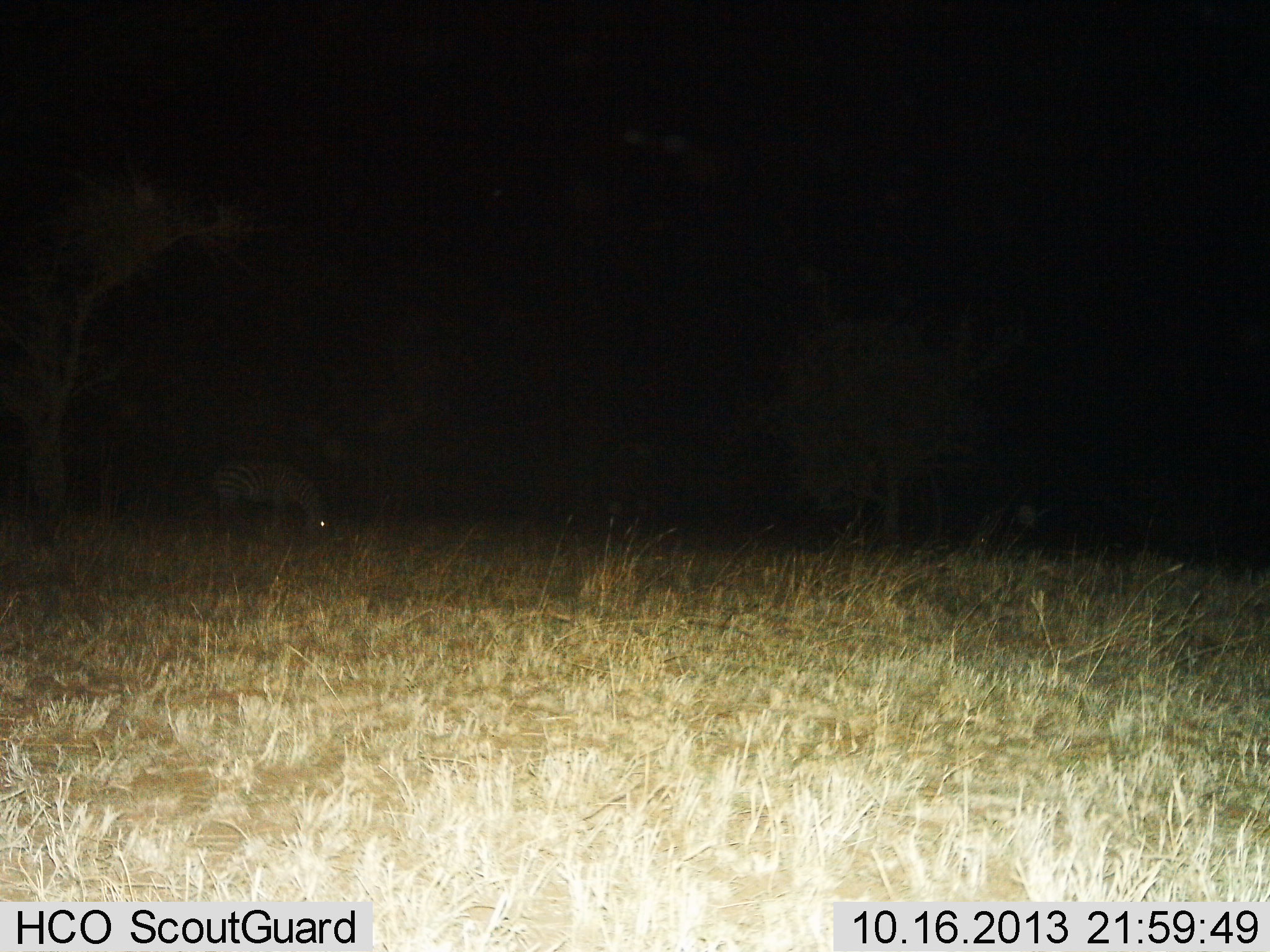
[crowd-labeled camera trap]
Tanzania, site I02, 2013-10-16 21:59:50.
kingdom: Animalia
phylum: Chordata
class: Mammalia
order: Perissodactyla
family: Equidae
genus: Equus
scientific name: Equus quagga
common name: plains zebra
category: zebra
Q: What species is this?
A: Zebra (plains zebra) (Equus quagga).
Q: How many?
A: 1.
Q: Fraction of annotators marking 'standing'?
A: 10%.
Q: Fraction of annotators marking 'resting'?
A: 0%.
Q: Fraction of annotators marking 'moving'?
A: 10%.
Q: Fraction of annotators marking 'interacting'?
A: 0%.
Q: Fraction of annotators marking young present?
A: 0%.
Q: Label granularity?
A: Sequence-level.